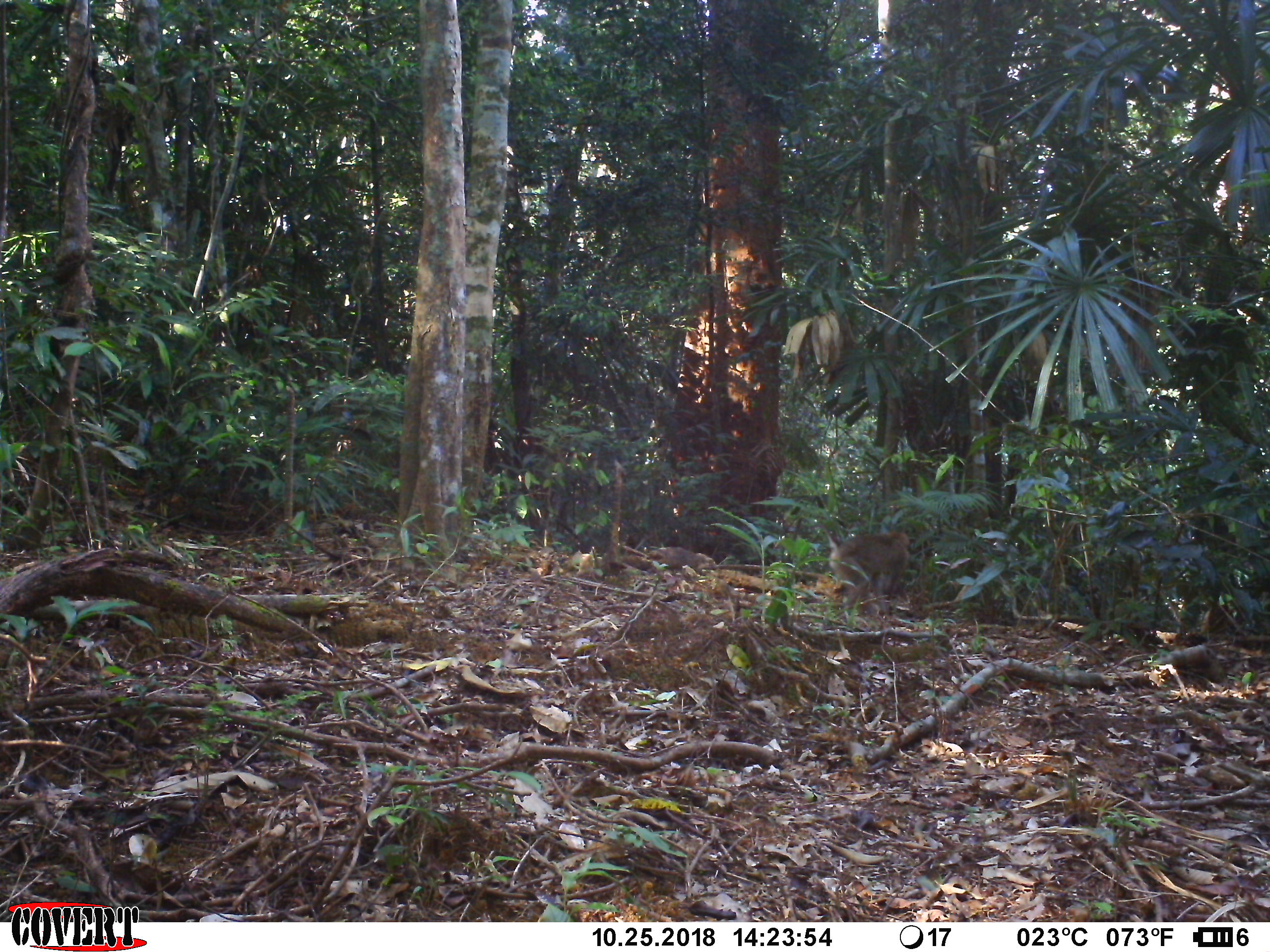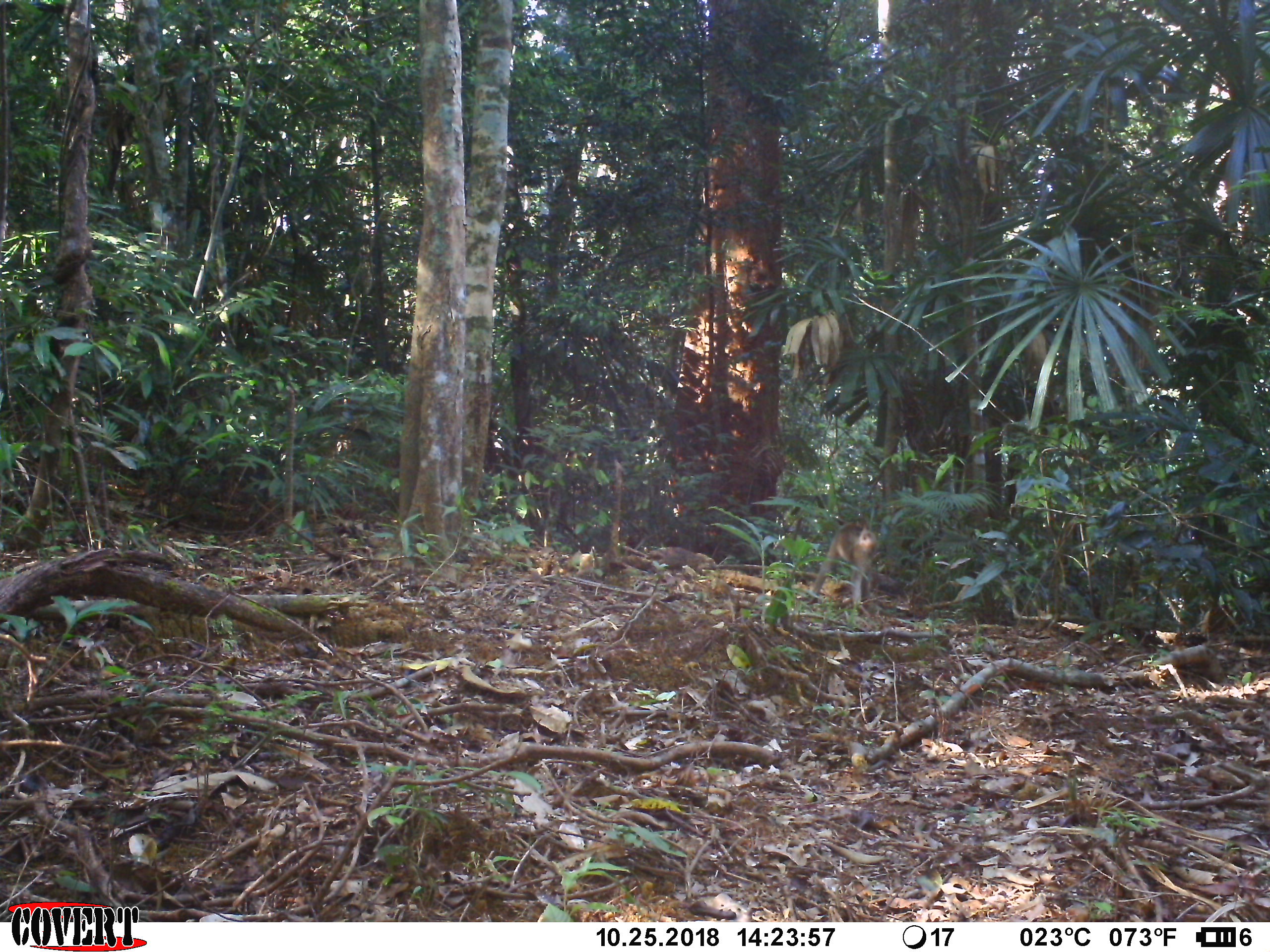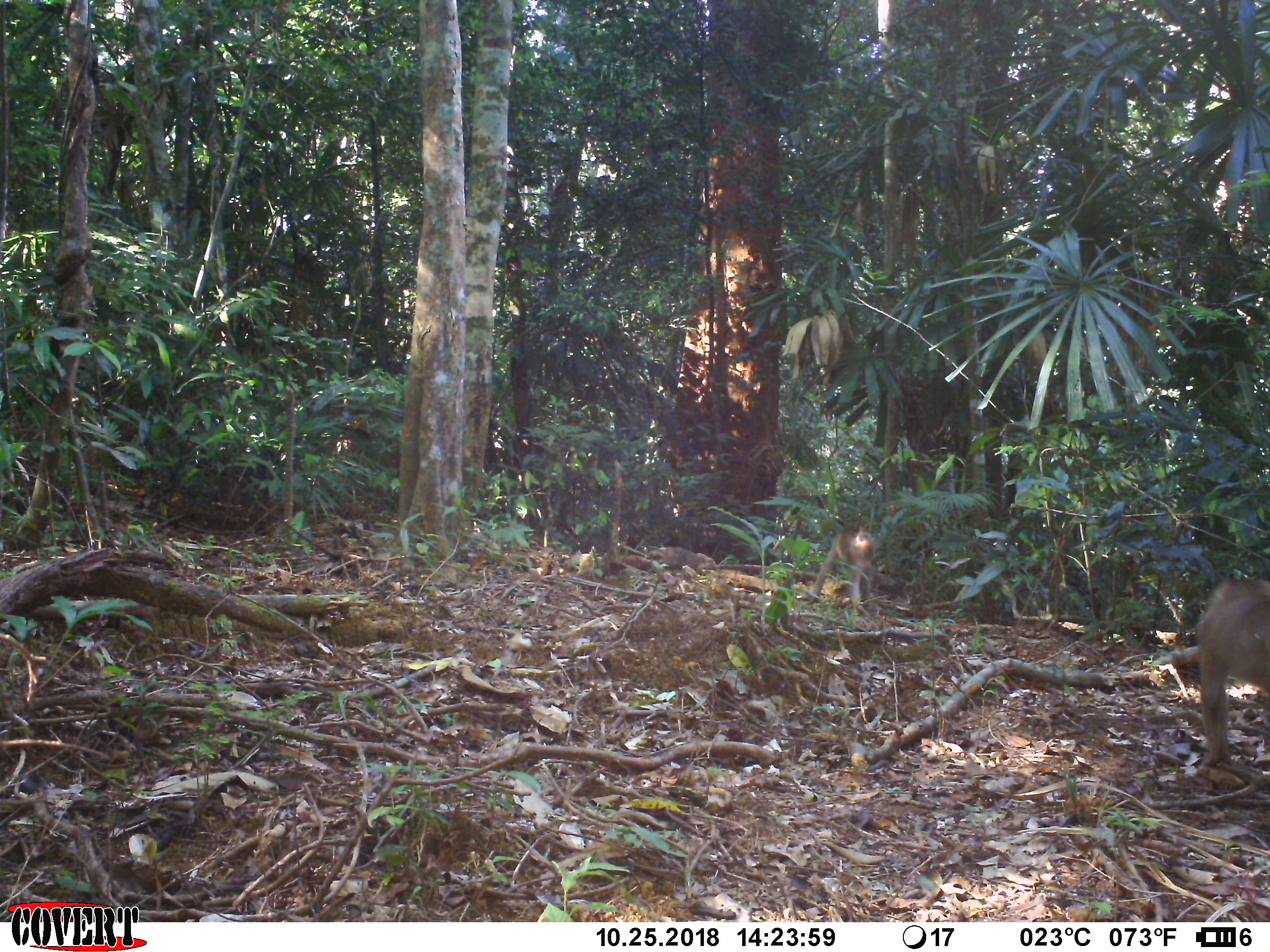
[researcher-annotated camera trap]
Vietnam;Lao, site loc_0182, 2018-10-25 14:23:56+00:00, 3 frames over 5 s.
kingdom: Animalia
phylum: Chordata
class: Mammalia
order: Primates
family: Cercopithecidae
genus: Macaca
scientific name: Macaca nemestrina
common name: pig-tailed macaque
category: pig tailed macaque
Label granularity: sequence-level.